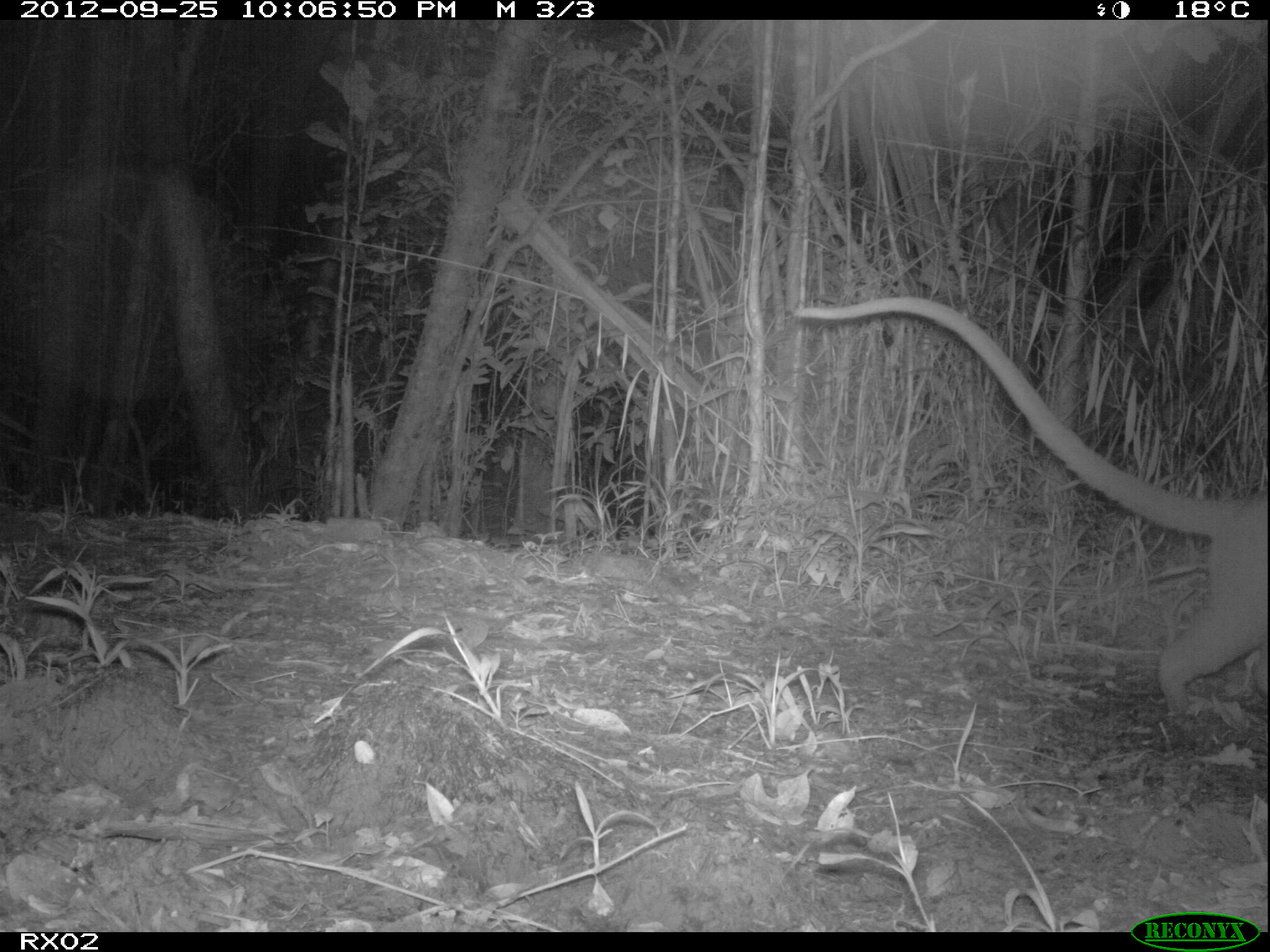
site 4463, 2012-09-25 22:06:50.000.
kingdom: Animalia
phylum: Chordata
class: Mammalia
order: Carnivora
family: Eupleridae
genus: Cryptoprocta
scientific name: Cryptoprocta ferox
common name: fossa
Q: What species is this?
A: Cryptoprocta ferox (fossa).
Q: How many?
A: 1.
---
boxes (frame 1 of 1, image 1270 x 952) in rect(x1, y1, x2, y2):
cryptoprocta ferox: rect(793, 297, 1264, 712)